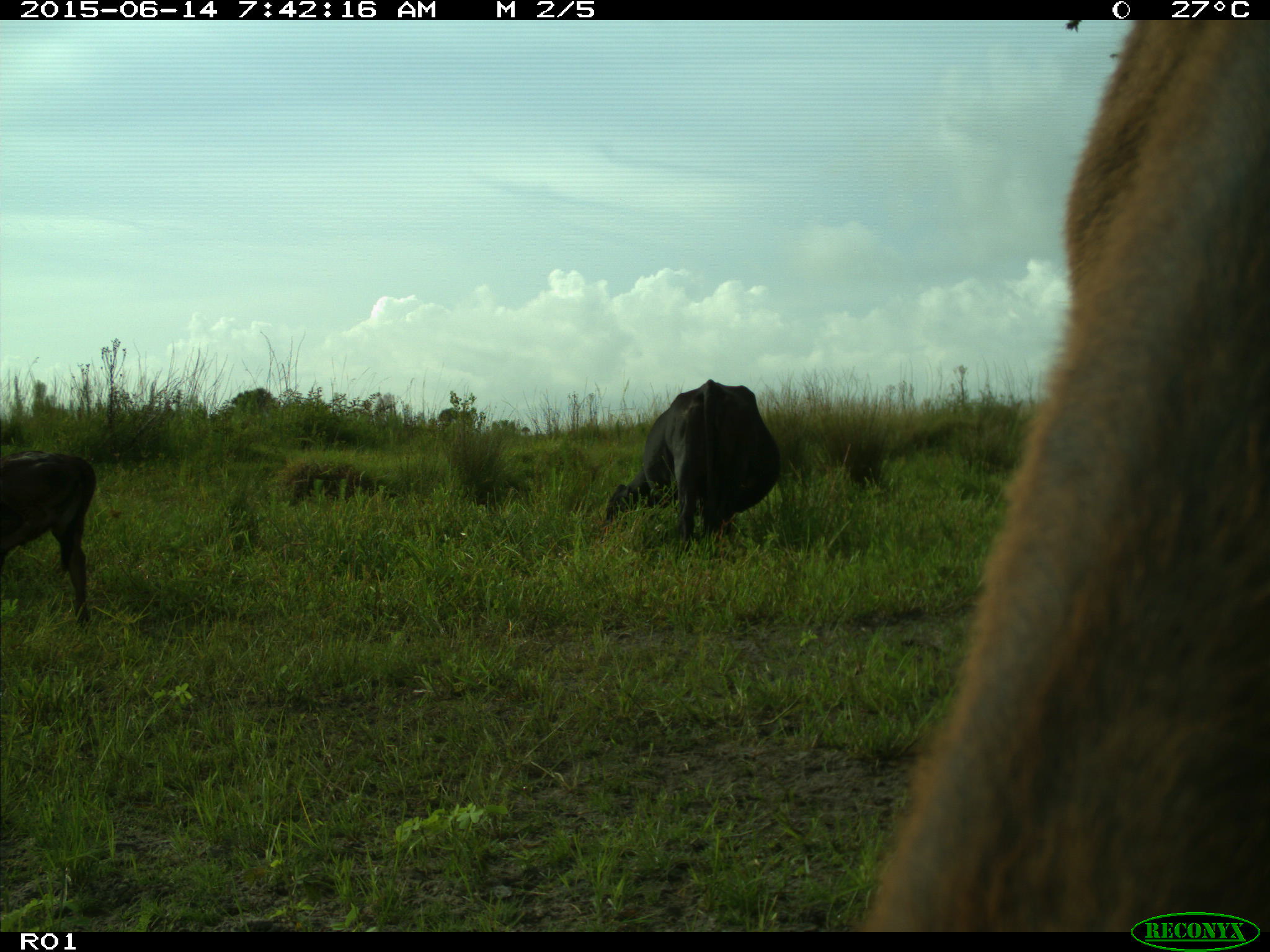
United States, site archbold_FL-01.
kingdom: Animalia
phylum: Chordata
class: Mammalia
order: Artiodactyla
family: Bovidae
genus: Bos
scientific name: Bos taurus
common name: domestic cow